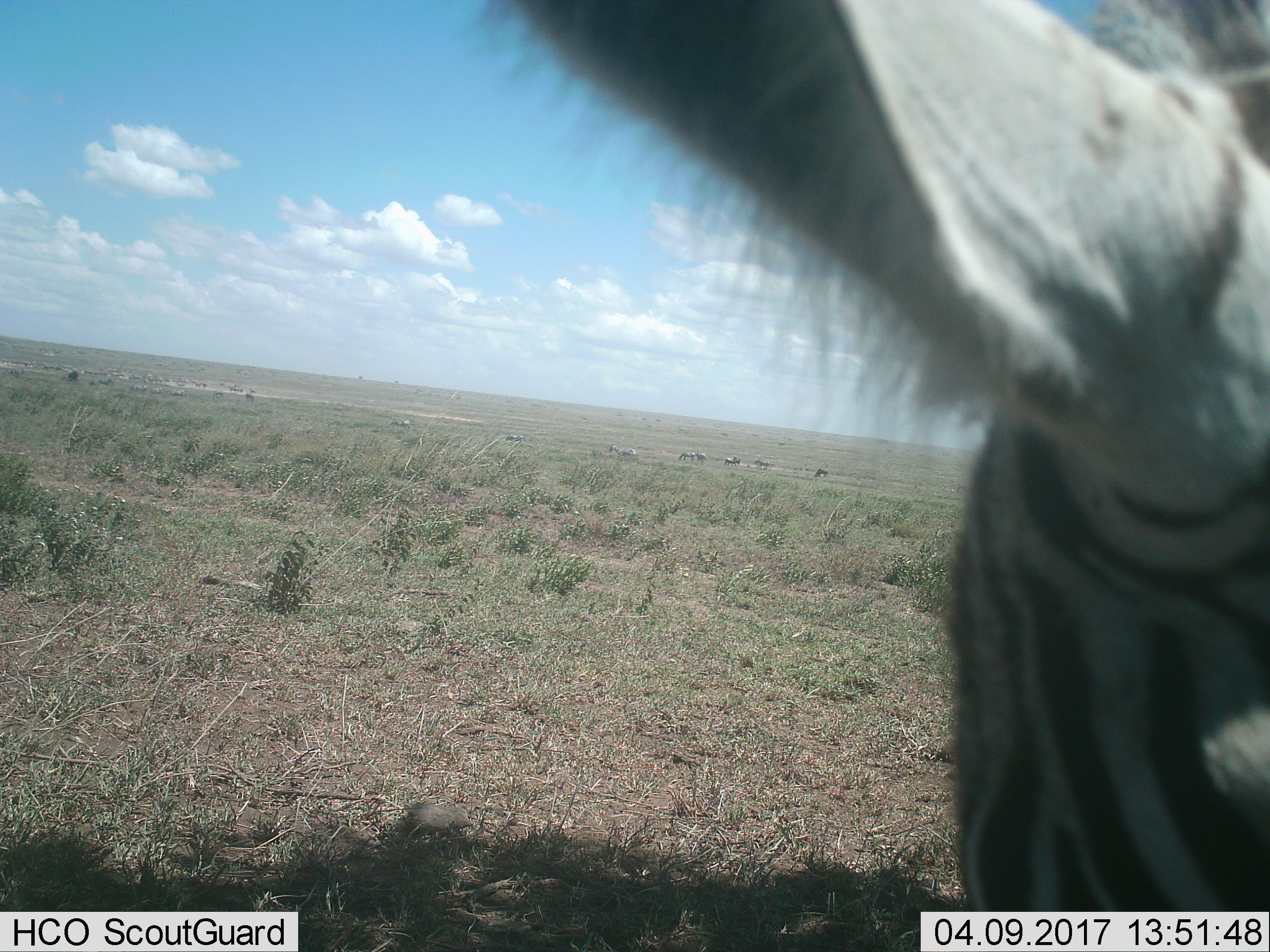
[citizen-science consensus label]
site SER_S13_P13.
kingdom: Animalia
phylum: Chordata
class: Mammalia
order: Perissodactyla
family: Equidae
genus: Equus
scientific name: Equus quagga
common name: plains zebra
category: zebraplains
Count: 1.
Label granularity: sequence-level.